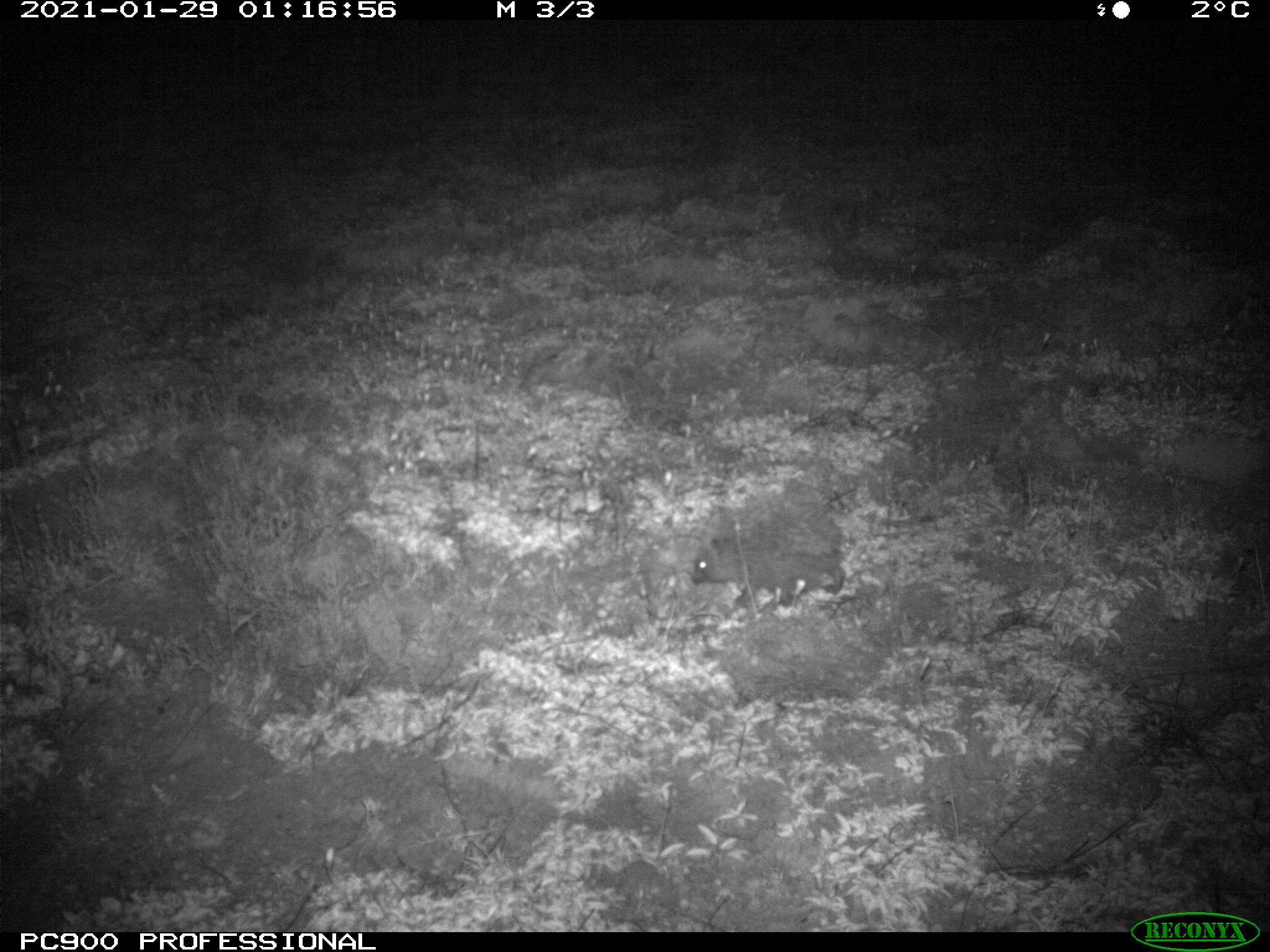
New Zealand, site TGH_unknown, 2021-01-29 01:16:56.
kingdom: Animalia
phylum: Chordata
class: Mammalia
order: Eulipotyphla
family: Erinaceidae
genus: Erinaceus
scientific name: Erinaceus europaeus europaeus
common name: european hedgehog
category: hedgehog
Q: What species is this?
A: Hedgehog (european hedgehog) (Erinaceus europaeus europaeus).